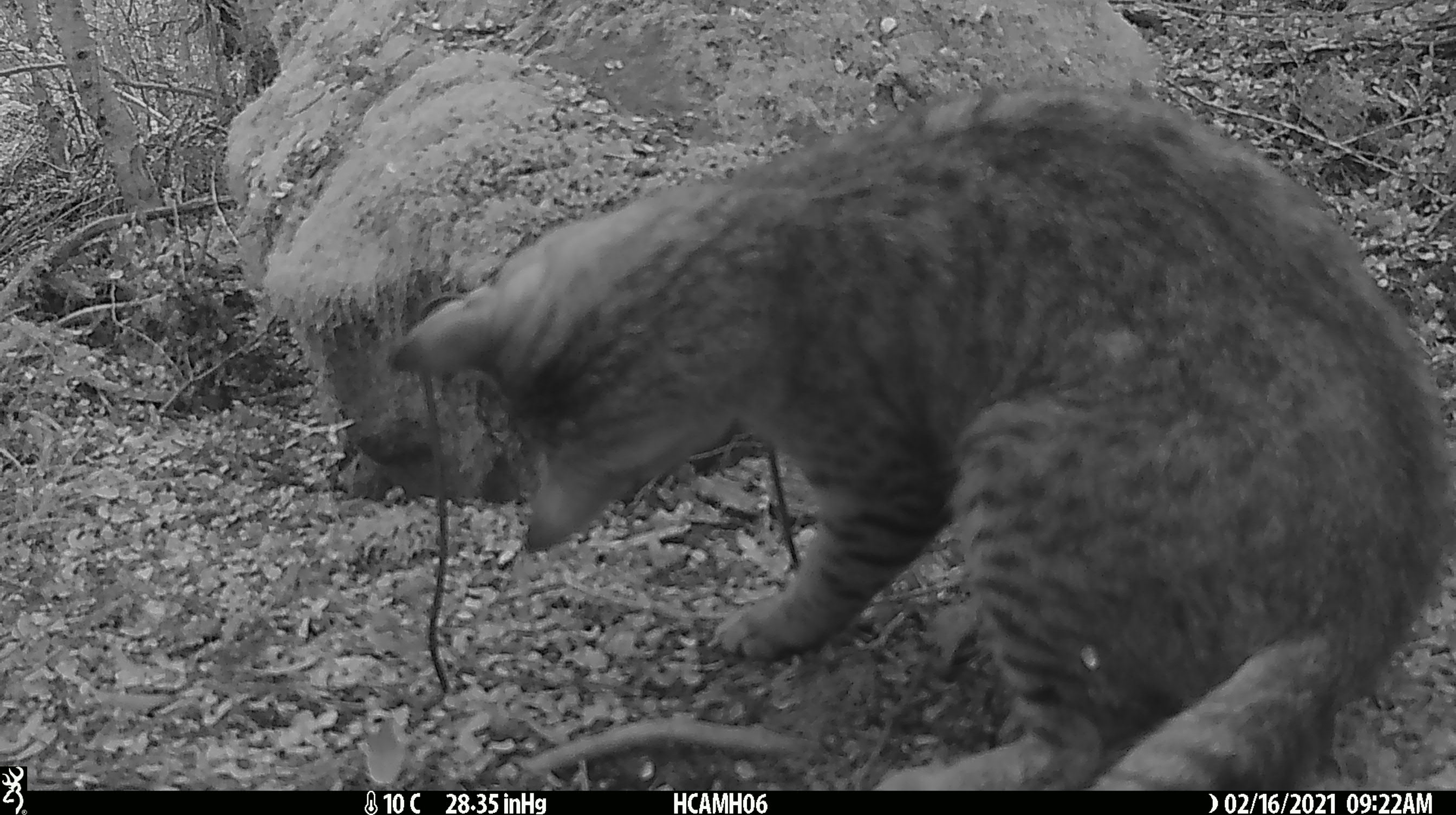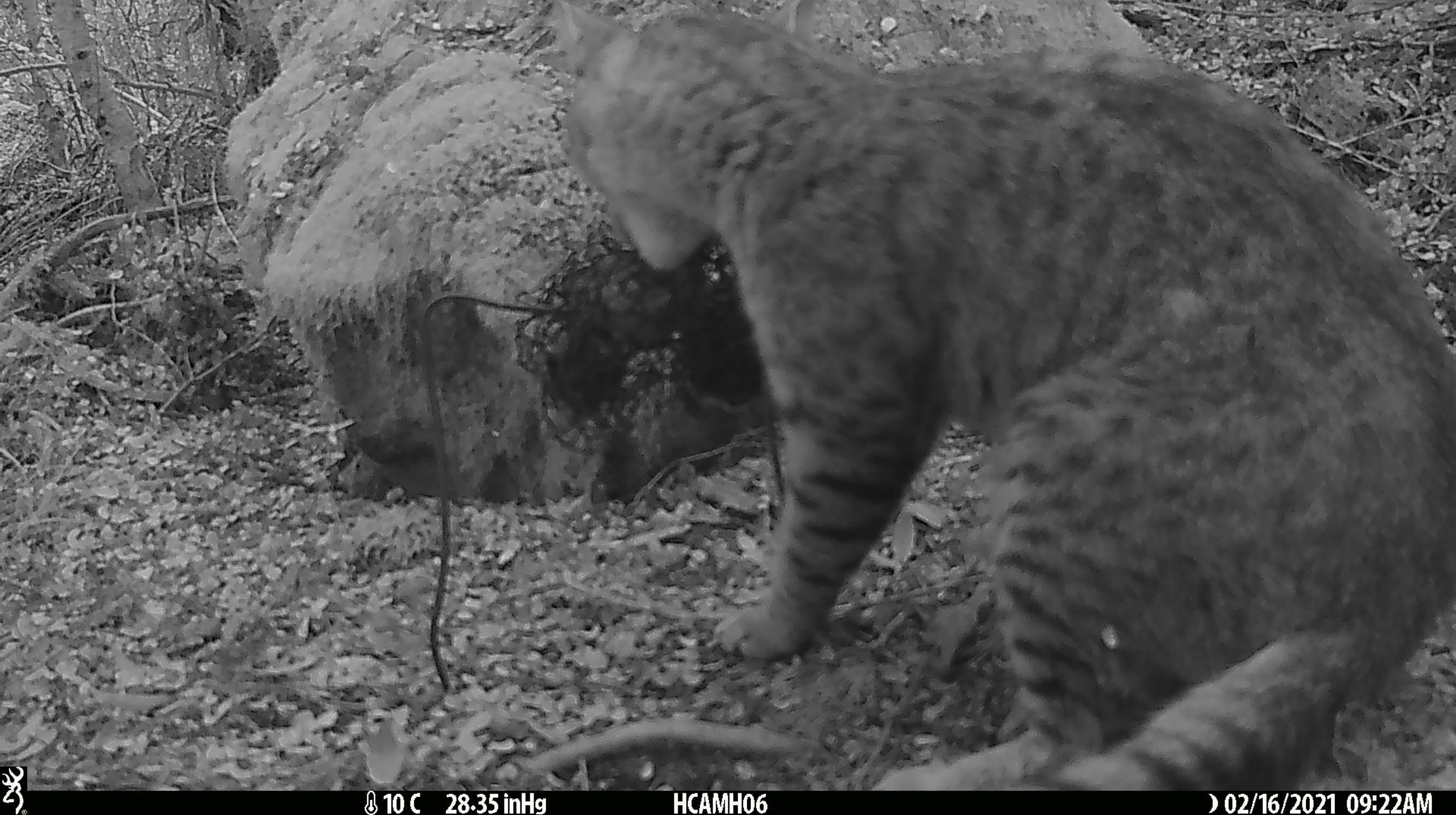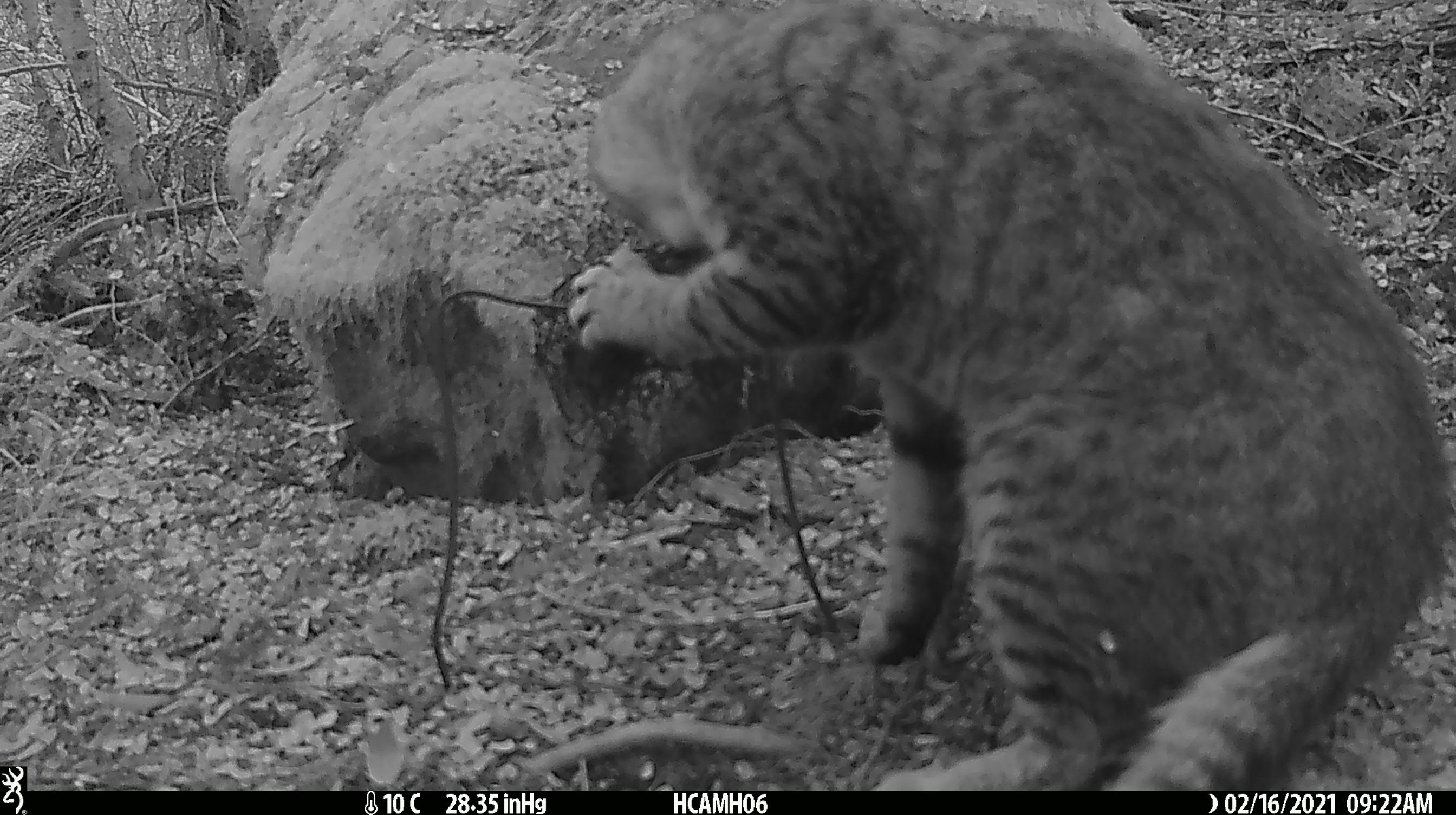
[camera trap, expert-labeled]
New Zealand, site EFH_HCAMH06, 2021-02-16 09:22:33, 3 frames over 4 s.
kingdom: Animalia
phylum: Chordata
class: Mammalia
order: Carnivora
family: Felidae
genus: Felis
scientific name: Felis catus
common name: domestic cat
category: cat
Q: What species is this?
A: Cat (domestic cat) (Felis catus).